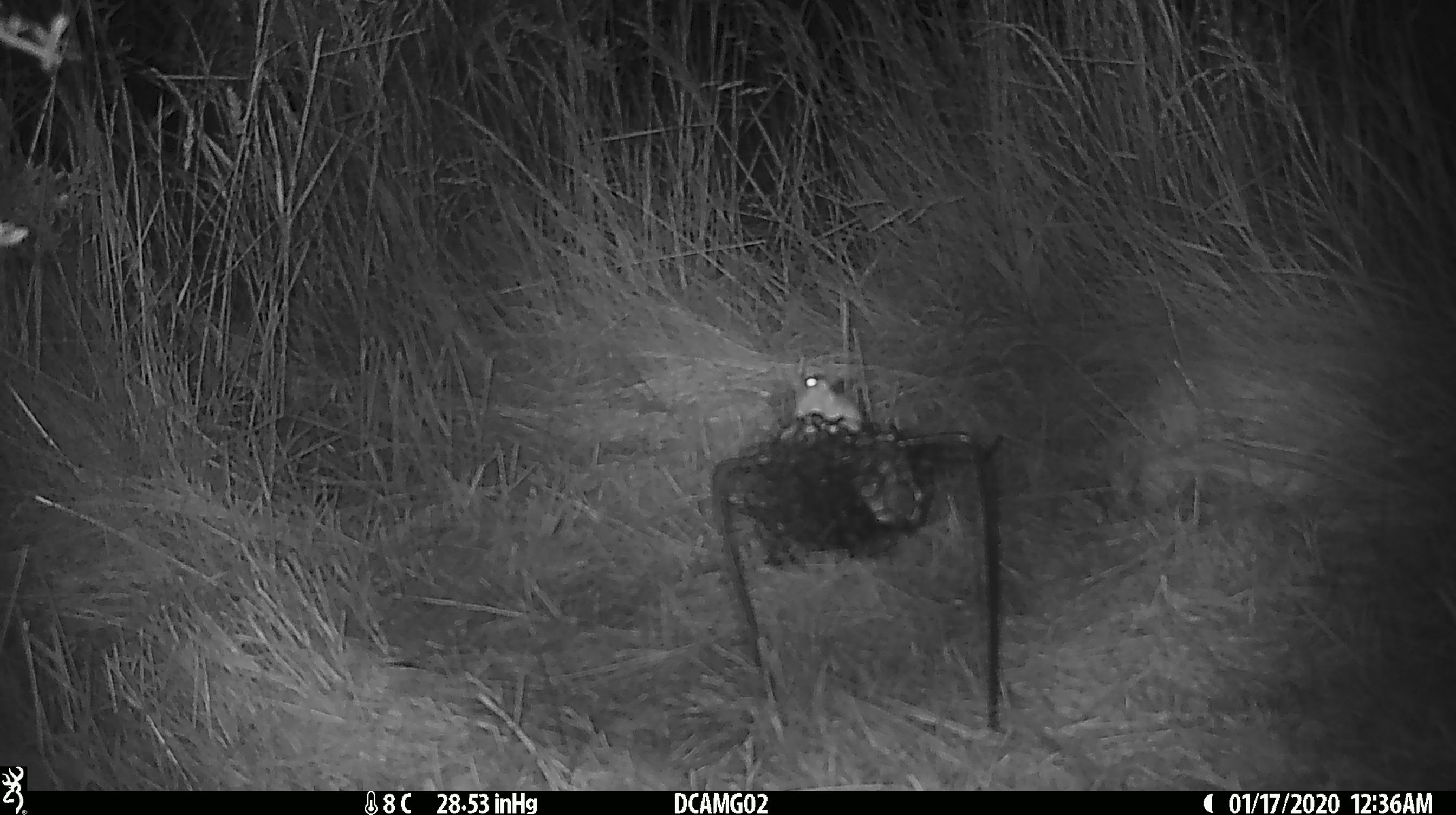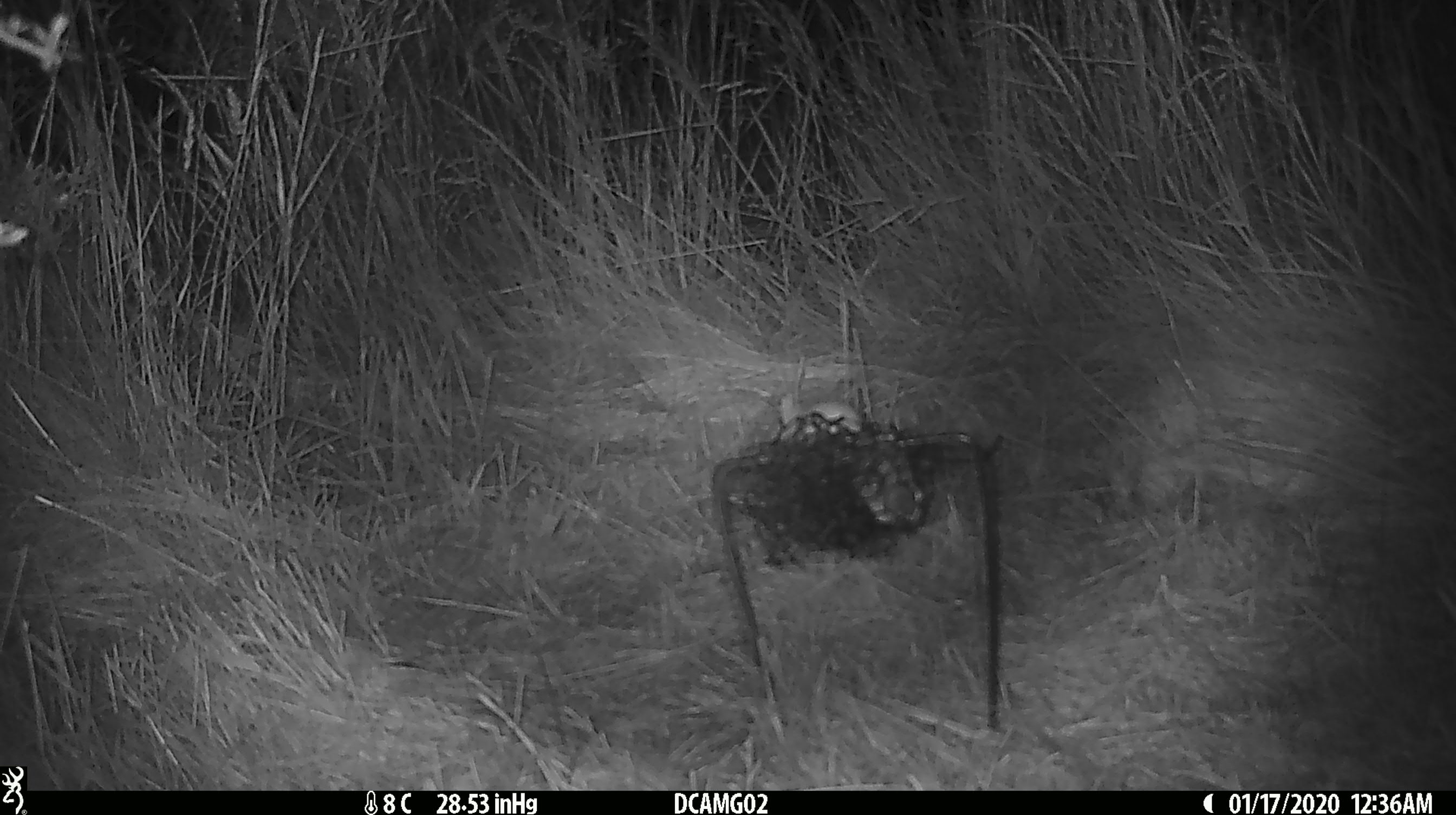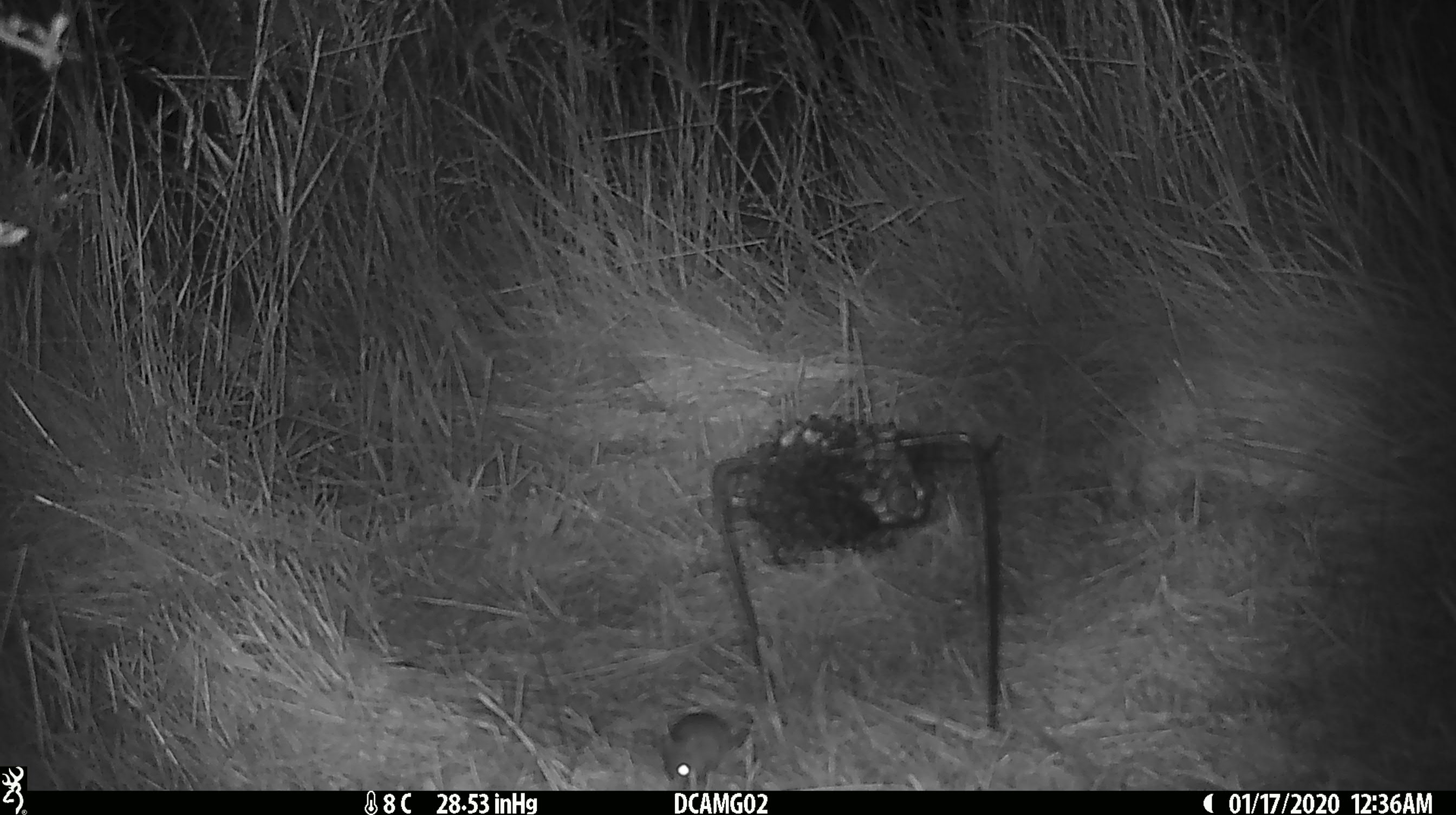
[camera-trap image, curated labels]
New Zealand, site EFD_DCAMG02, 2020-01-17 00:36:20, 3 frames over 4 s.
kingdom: Animalia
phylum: Chordata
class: Mammalia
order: Rodentia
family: Muridae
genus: Mus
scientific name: Mus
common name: mouse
Mouse (Mus).